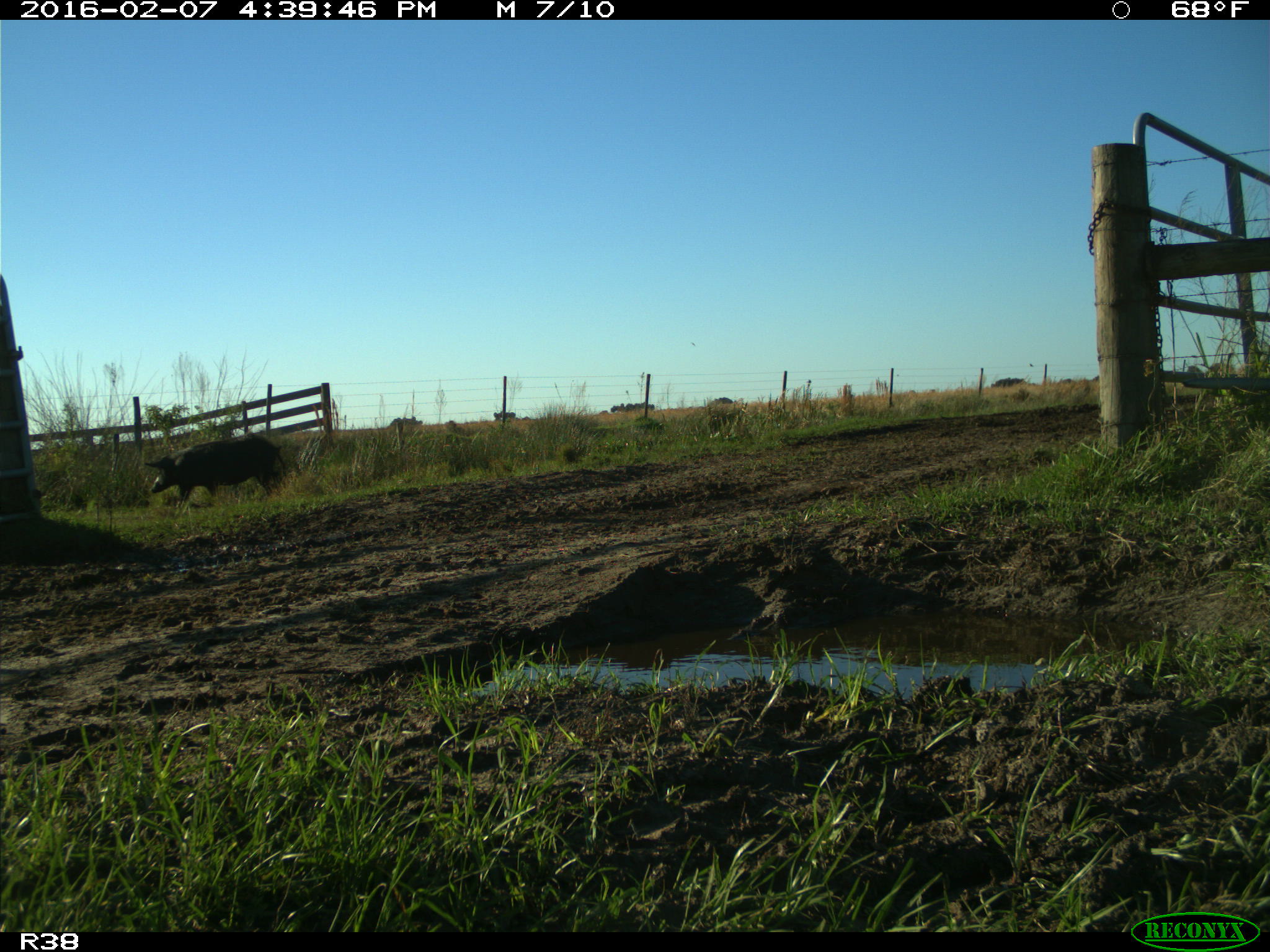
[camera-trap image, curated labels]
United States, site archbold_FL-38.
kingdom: Animalia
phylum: Chordata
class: Mammalia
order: Artiodactyla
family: Suidae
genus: Sus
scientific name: Sus scrofa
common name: wild boar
Sus scrofa (wild boar).